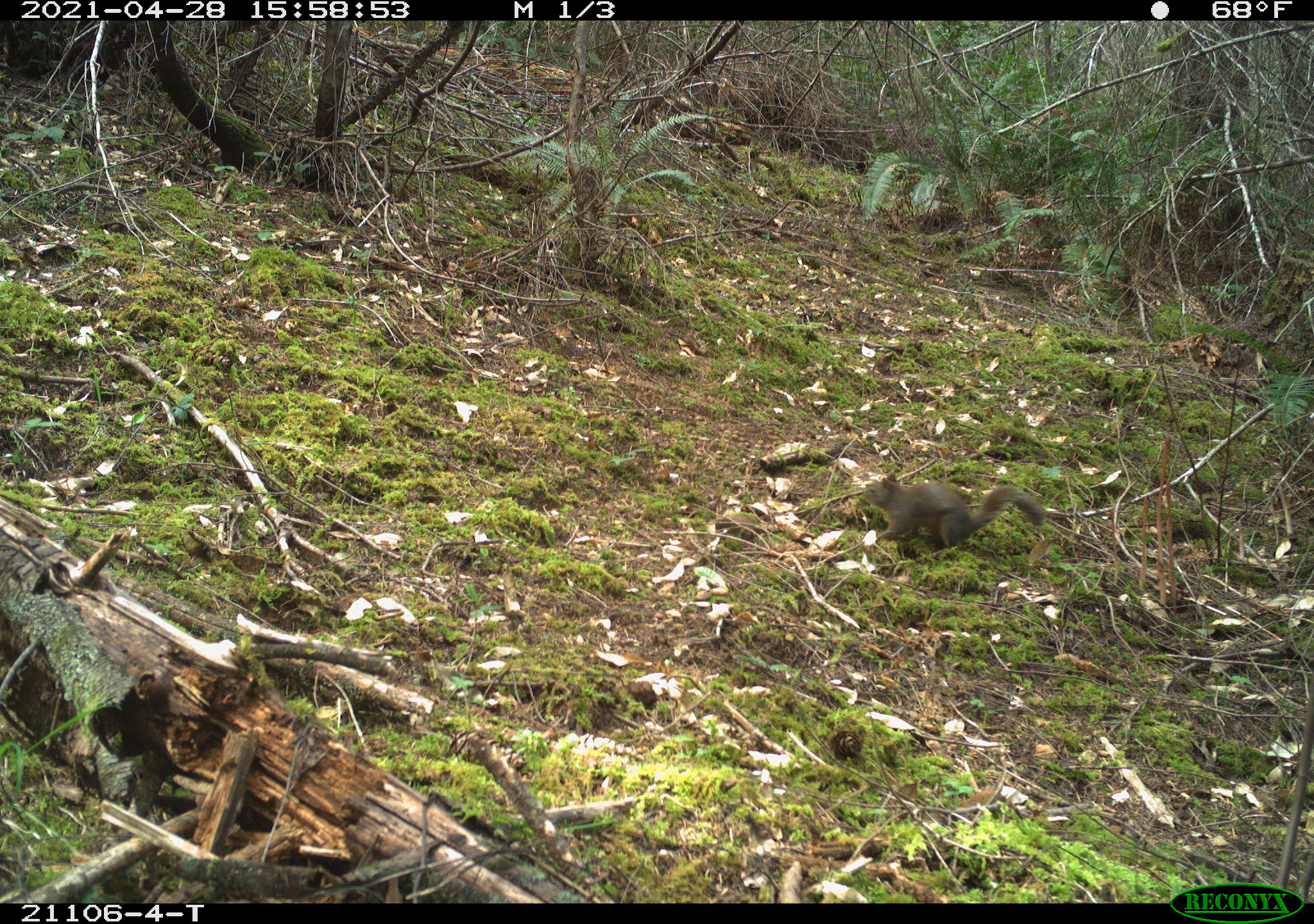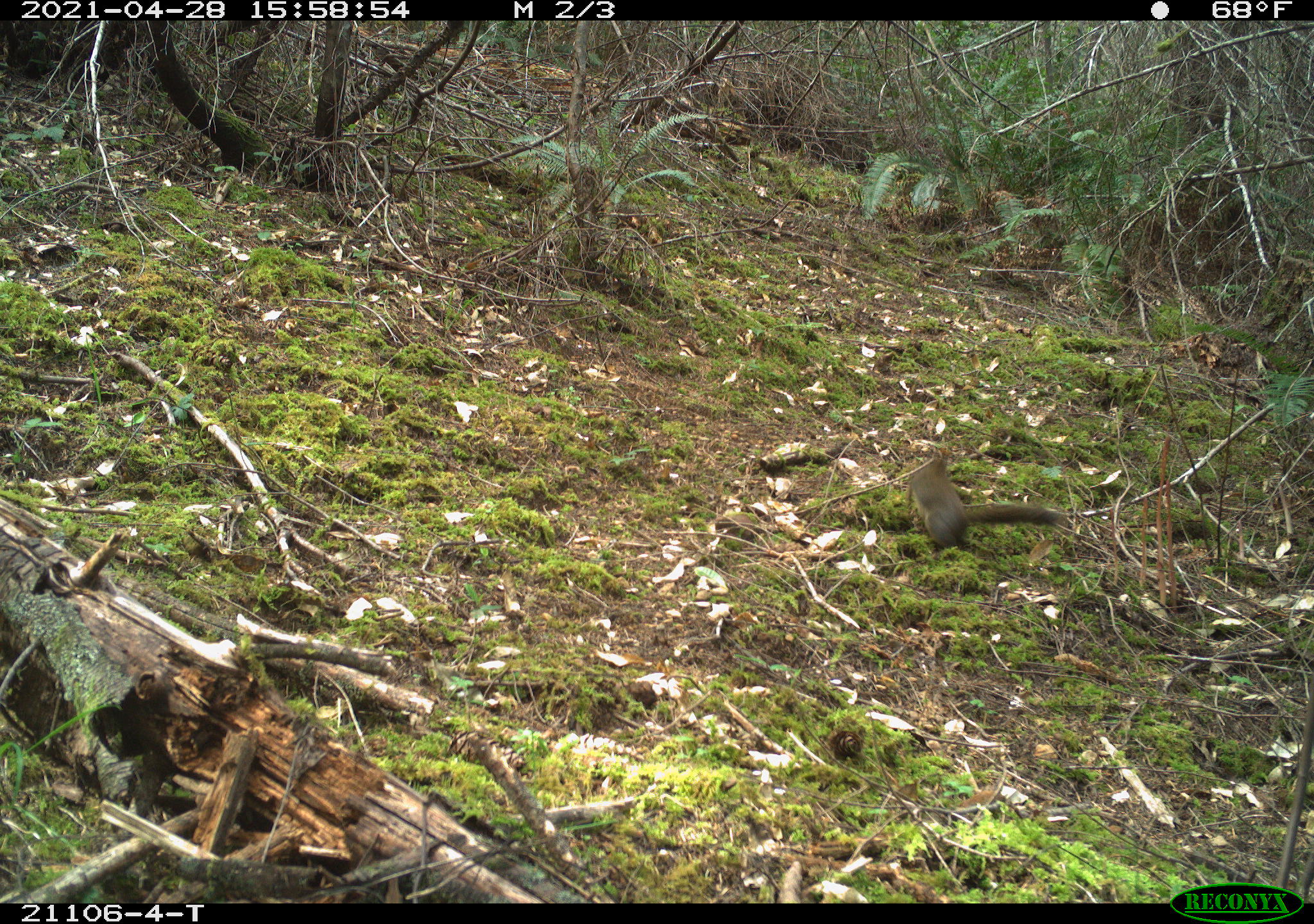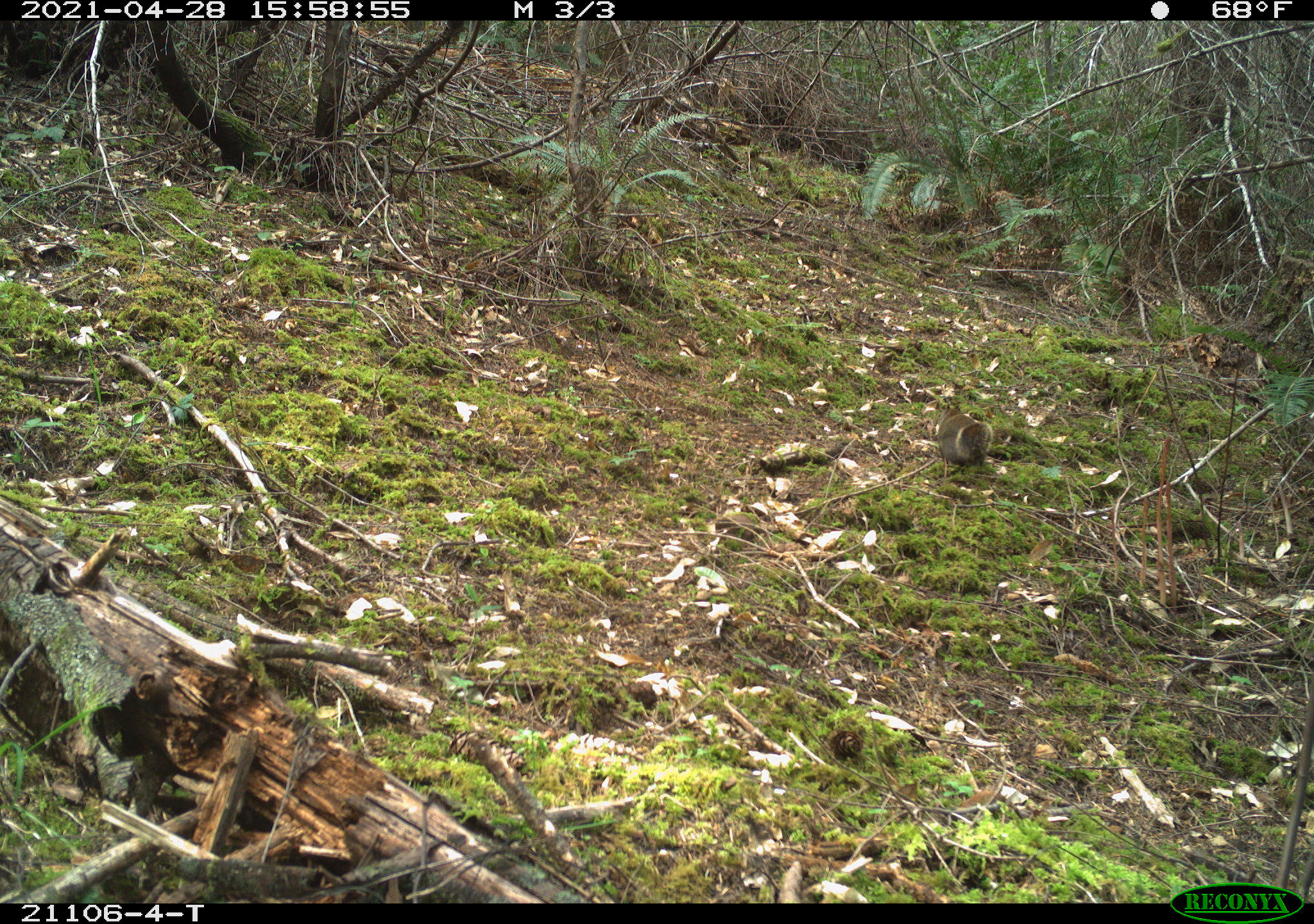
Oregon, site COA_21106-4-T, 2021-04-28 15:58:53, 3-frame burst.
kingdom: Animalia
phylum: Chordata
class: Mammalia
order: Rodentia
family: Sciuridae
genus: Tamiasciurus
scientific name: Tamiasciurus douglasii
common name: douglas squirrel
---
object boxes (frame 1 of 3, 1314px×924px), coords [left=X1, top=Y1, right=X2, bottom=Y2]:
douglas squirrel: [left=838, top=440, right=1058, bottom=568]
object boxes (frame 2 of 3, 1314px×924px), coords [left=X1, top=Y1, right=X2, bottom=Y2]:
douglas squirrel: [left=883, top=443, right=1074, bottom=585]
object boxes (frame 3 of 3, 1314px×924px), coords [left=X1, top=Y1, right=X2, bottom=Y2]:
douglas squirrel: [left=913, top=386, right=1002, bottom=486]